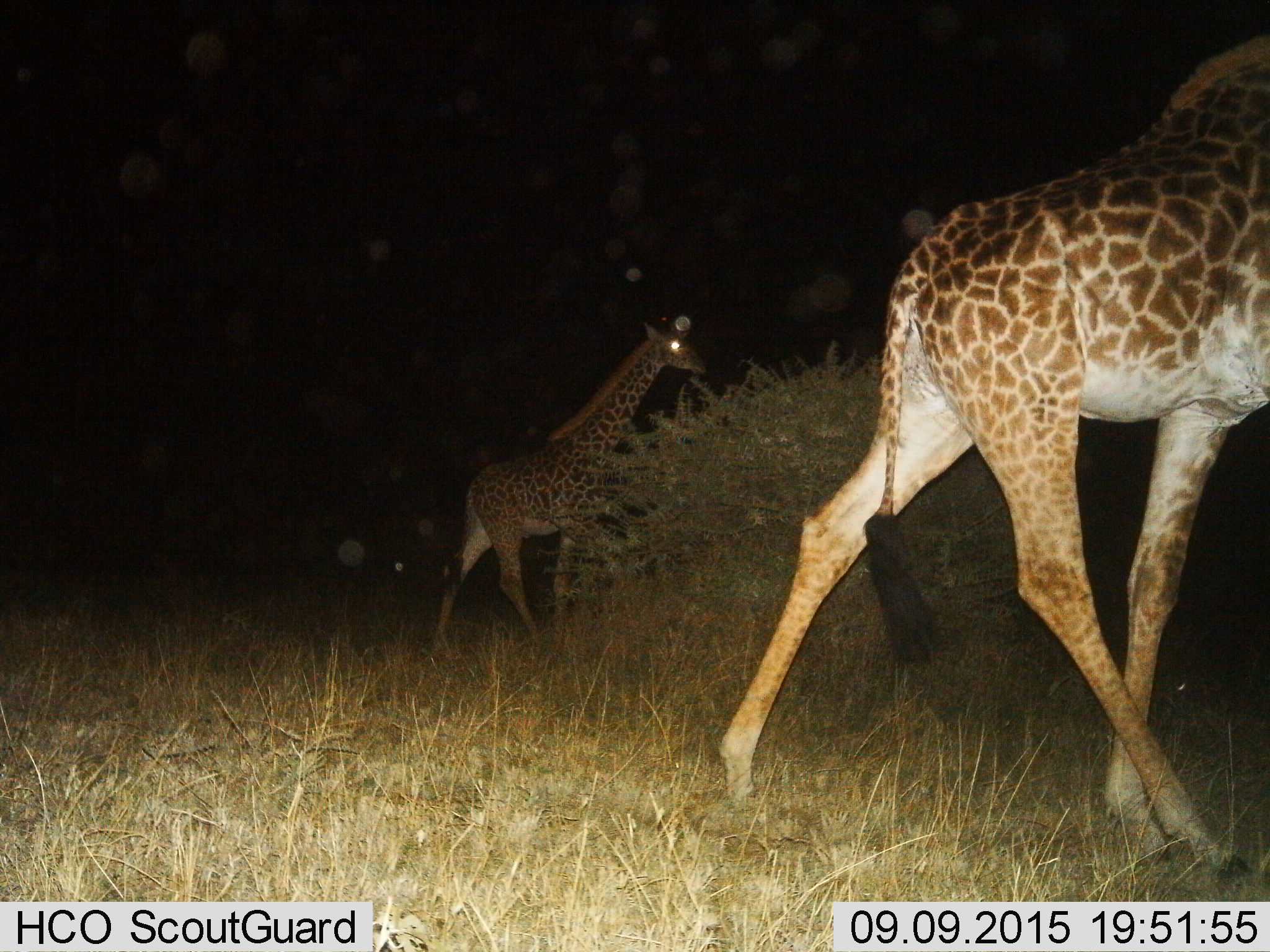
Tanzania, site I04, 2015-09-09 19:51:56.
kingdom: Animalia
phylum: Chordata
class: Mammalia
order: Artiodactyla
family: Giraffidae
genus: Giraffa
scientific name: Giraffa camelopardalis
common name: giraffe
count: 2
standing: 0%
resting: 0%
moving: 100%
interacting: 0%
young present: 0%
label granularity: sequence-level